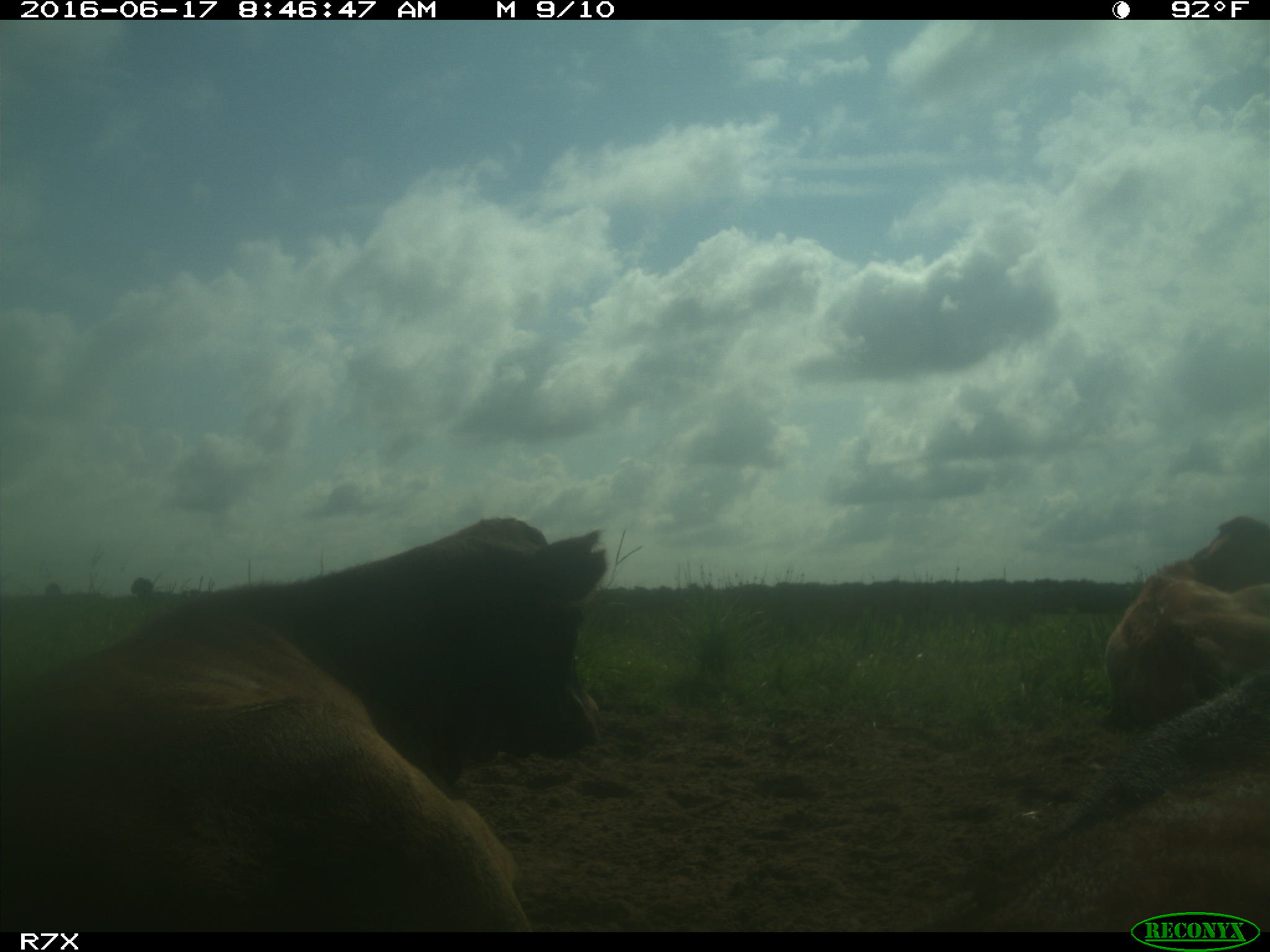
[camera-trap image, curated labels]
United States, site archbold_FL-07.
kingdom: Animalia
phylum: Chordata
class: Mammalia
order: Artiodactyla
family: Bovidae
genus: Bos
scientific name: Bos taurus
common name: domestic cow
Bos taurus (domestic cow).